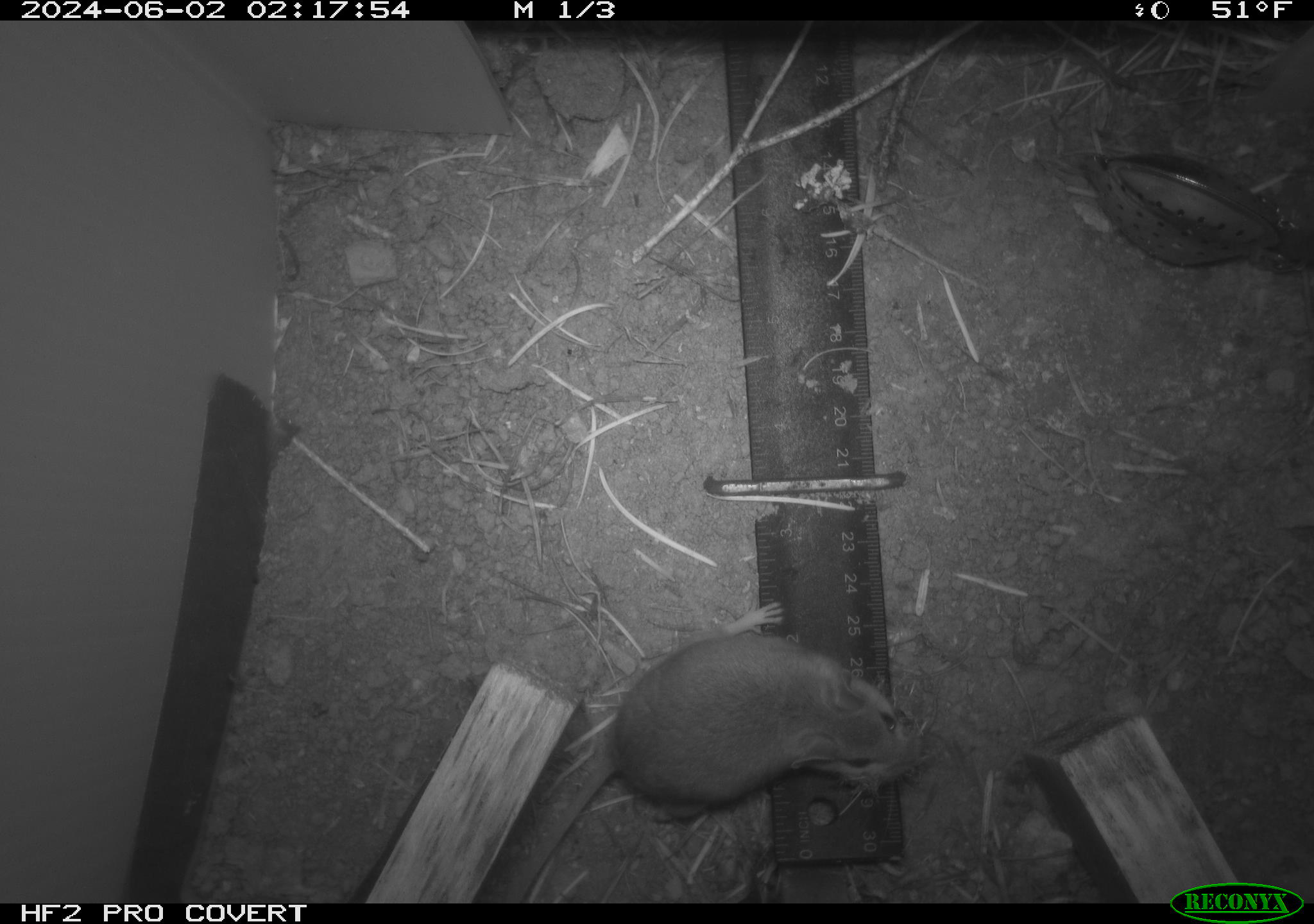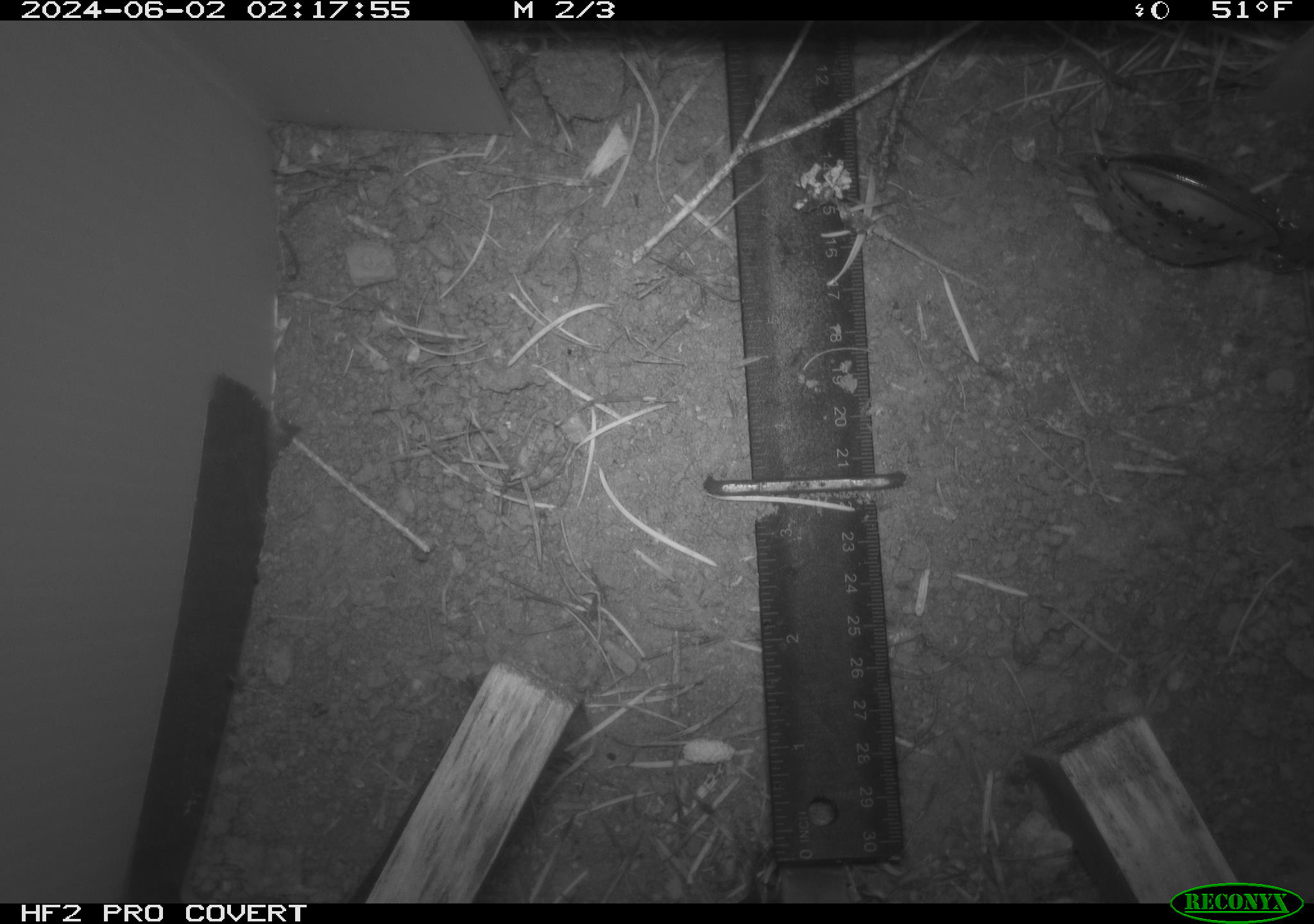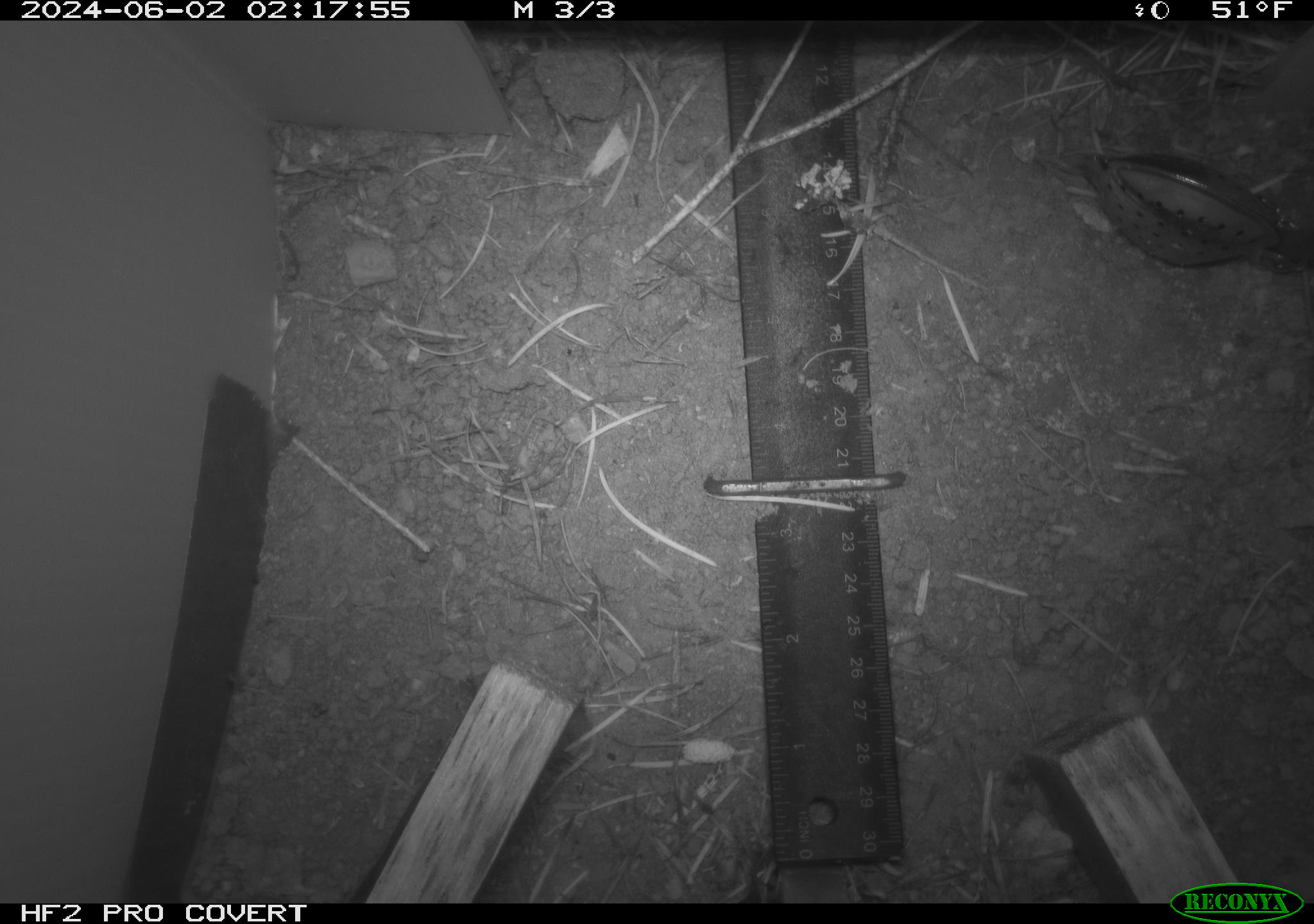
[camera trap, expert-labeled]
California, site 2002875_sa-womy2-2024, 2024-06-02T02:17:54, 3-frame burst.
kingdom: Animalia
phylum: Chordata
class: Mammalia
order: Rodentia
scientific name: Rodentia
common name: rodent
Rodent (Rodentia).